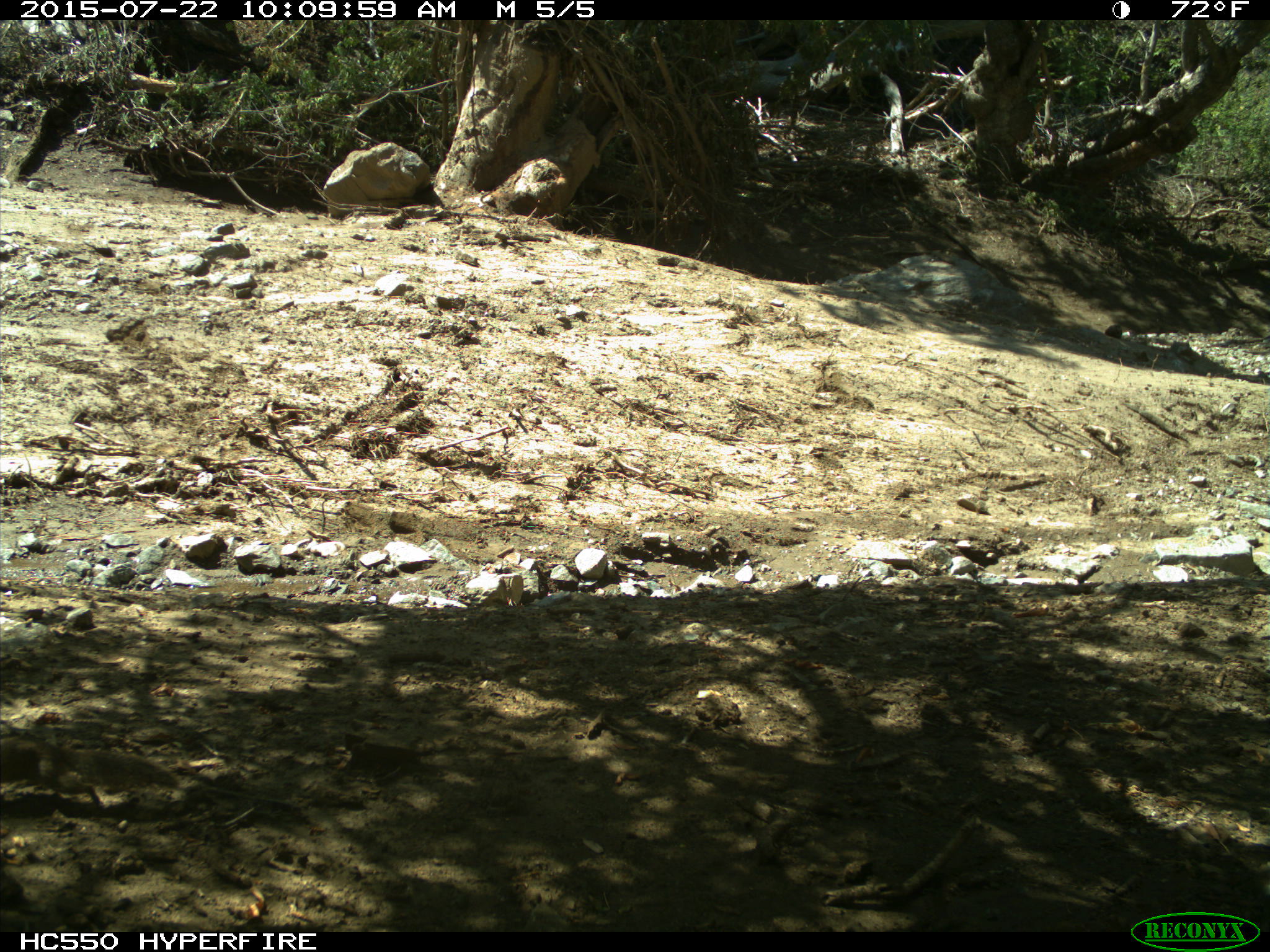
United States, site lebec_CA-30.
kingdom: Animalia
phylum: Chordata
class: Mammalia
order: Rodentia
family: Sciuridae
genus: Otospermophilus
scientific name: Otospermophilus beecheyi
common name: california ground squirrel